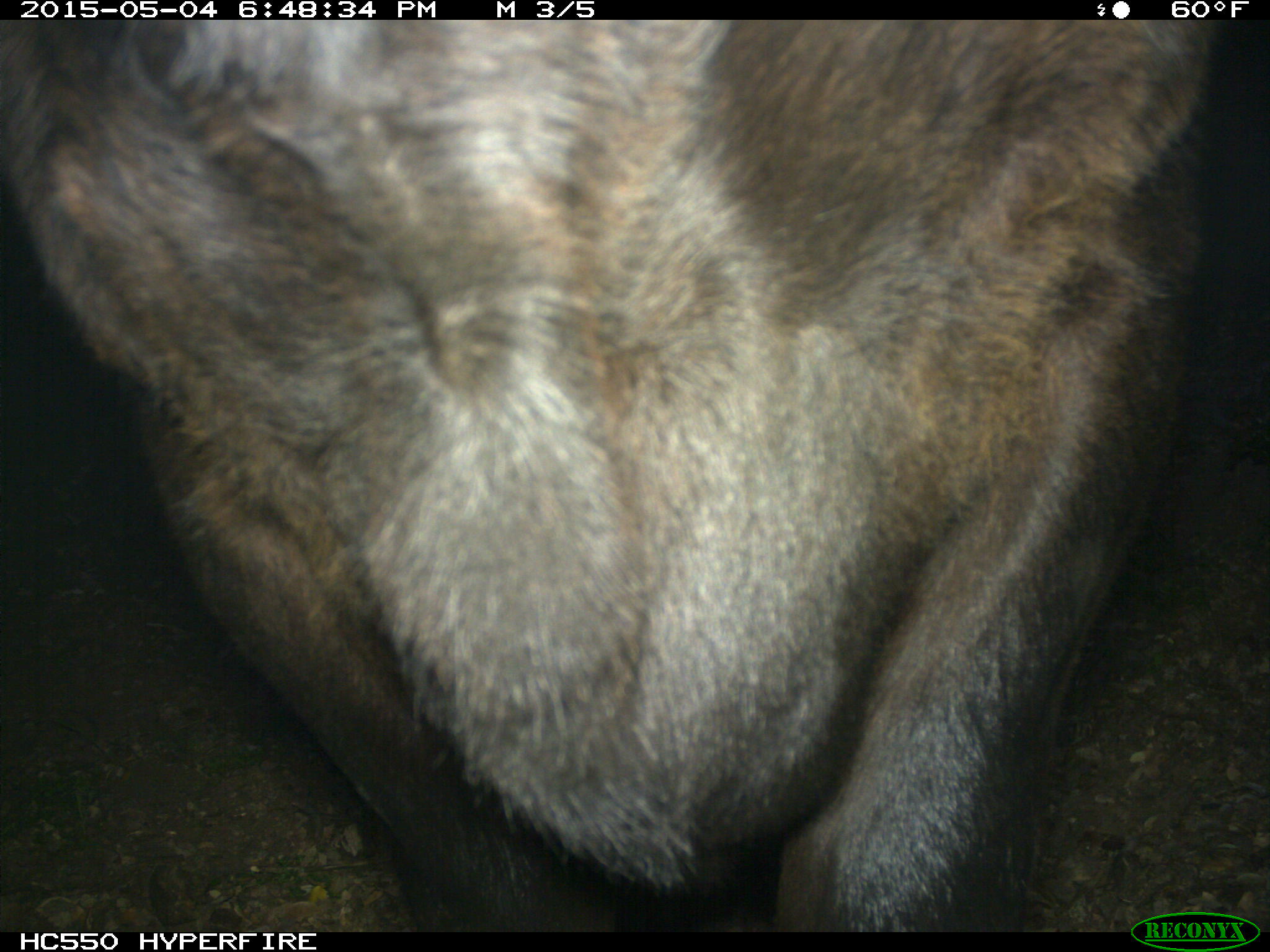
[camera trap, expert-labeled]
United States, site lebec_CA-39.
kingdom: Animalia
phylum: Chordata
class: Mammalia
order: Artiodactyla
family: Bovidae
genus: Bos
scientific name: Bos taurus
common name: domestic cow